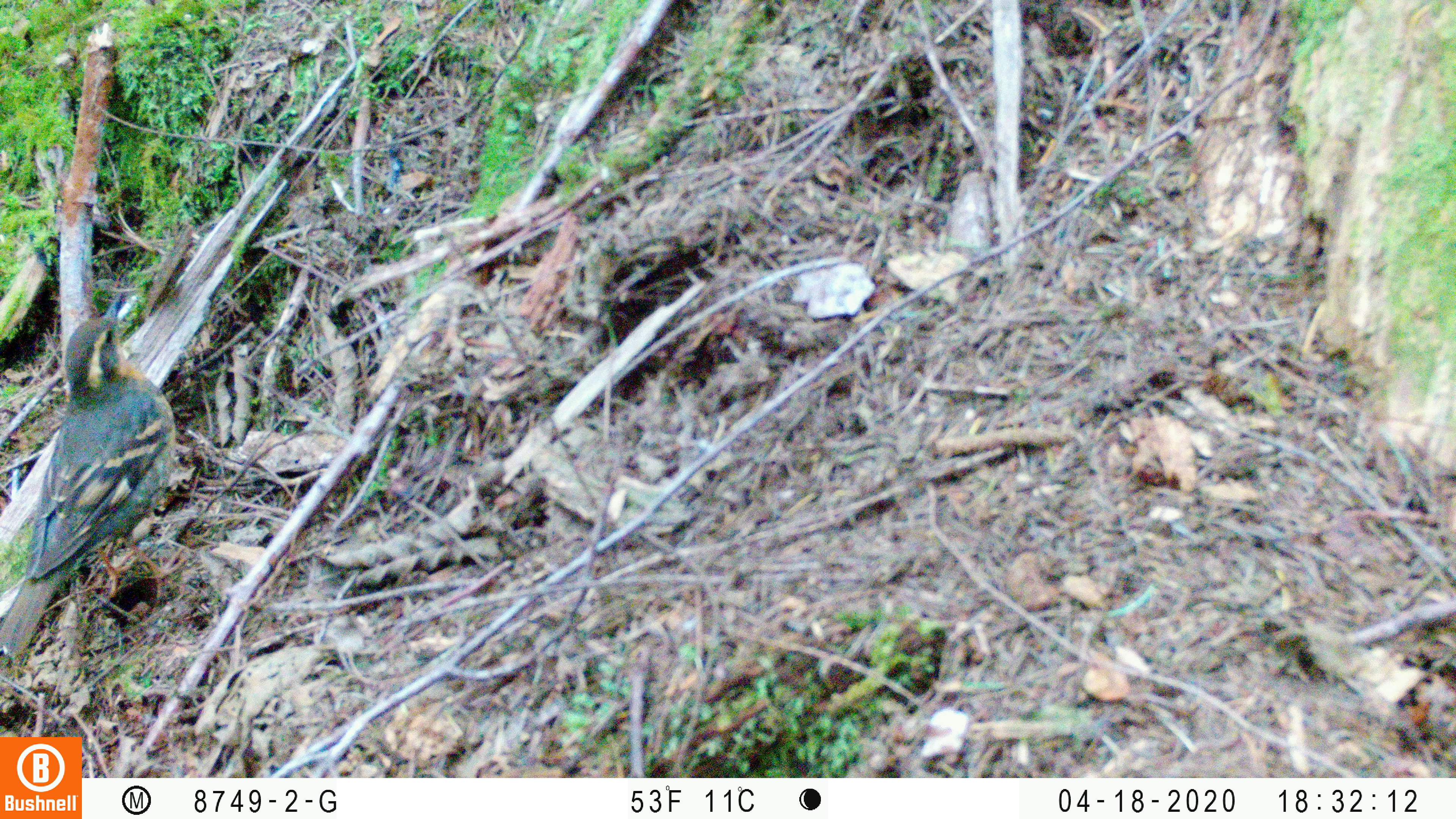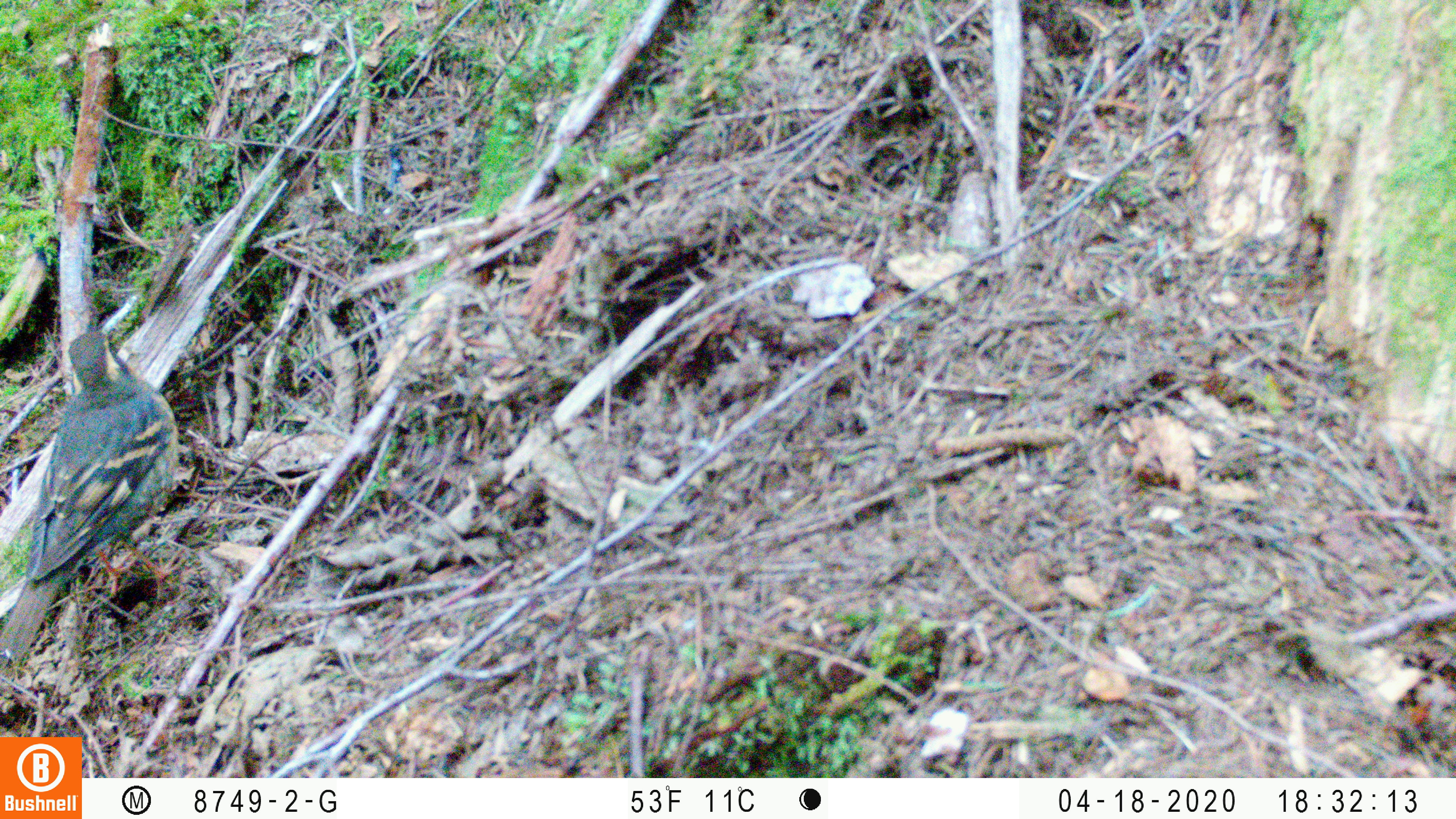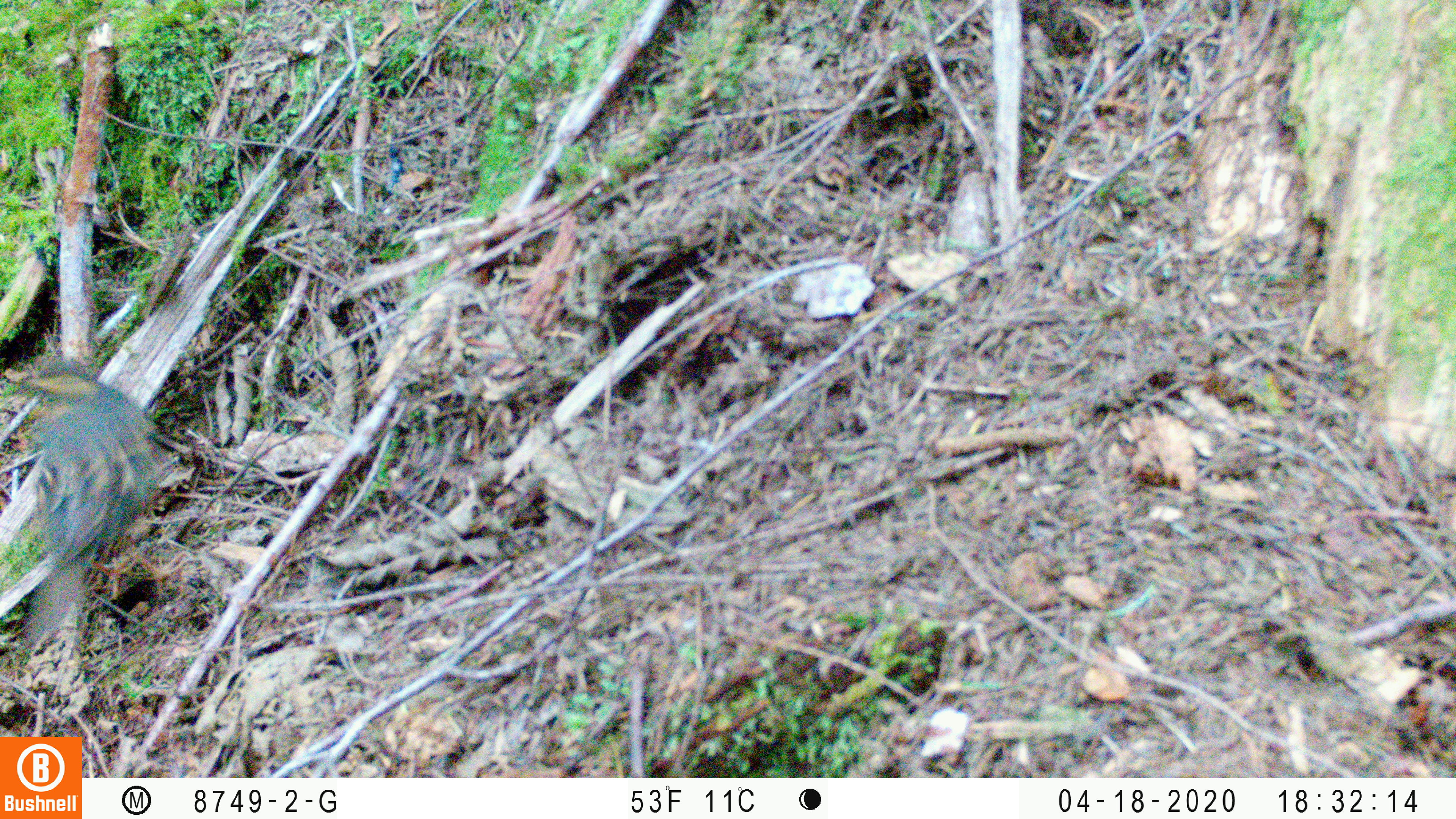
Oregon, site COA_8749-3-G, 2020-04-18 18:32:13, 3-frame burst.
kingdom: Animalia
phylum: Chordata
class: Aves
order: Passeriformes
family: Turdidae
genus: Ixoreus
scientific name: Ixoreus naevius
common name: varied thrush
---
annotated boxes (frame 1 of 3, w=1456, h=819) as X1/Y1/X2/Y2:
varied thrush: 3/290/175/653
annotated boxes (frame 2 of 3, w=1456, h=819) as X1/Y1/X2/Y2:
varied thrush: 4/319/181/660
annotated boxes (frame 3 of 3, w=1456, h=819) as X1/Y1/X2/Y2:
varied thrush: 24/362/156/659